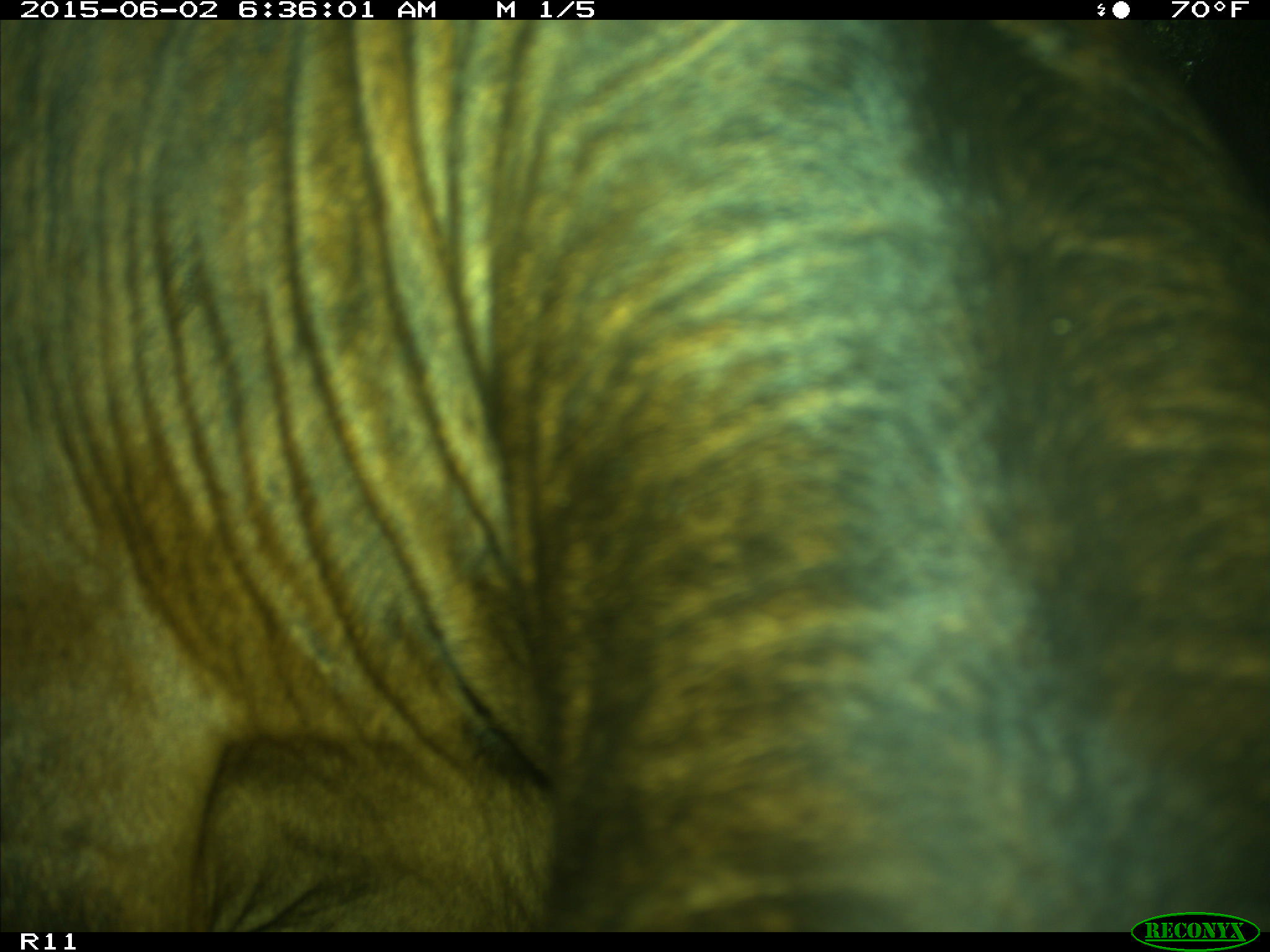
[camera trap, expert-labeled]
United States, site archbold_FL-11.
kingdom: Animalia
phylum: Chordata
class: Mammalia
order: Artiodactyla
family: Bovidae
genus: Bos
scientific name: Bos taurus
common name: domestic cow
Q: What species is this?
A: Bos taurus (domestic cow).